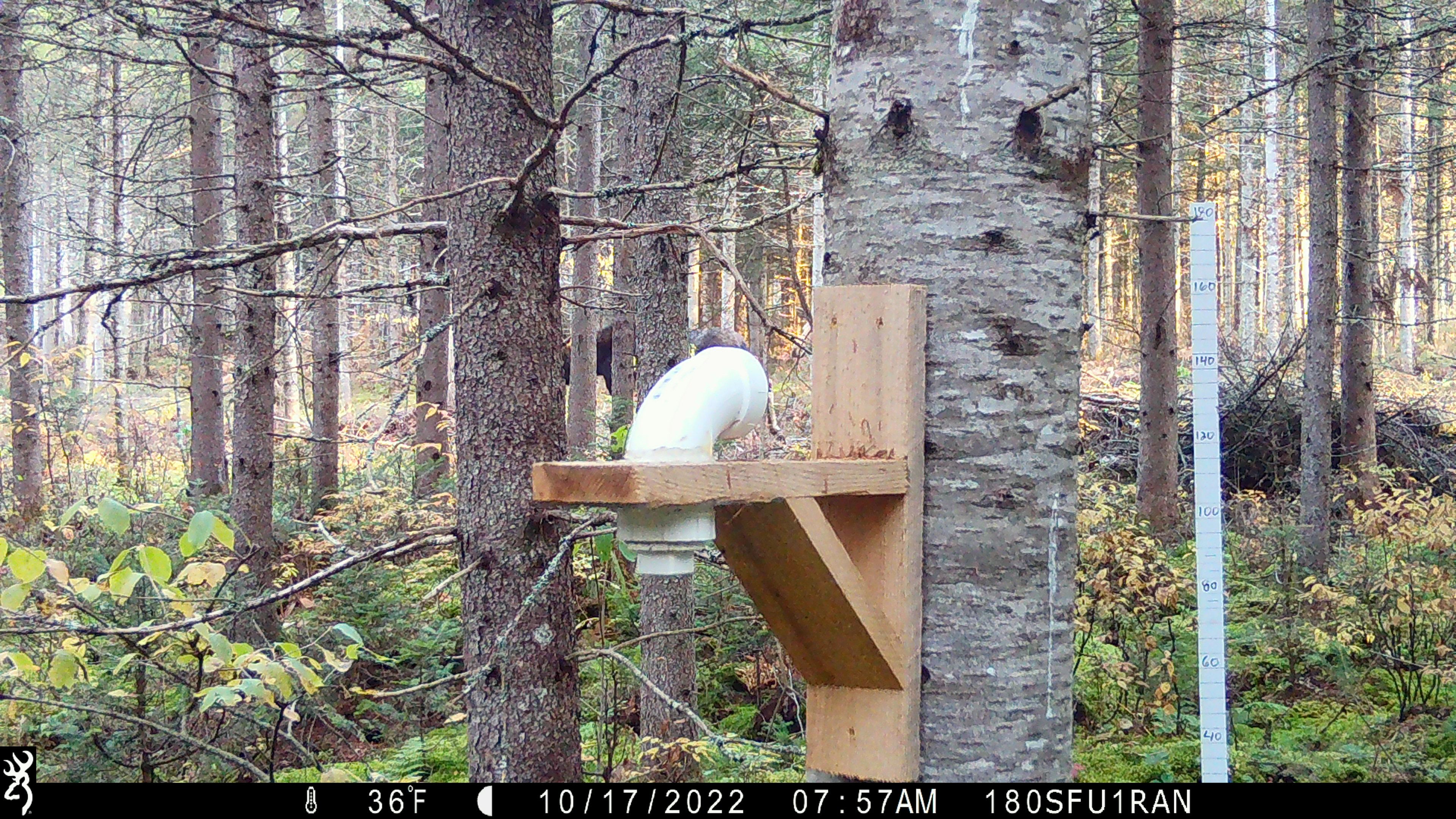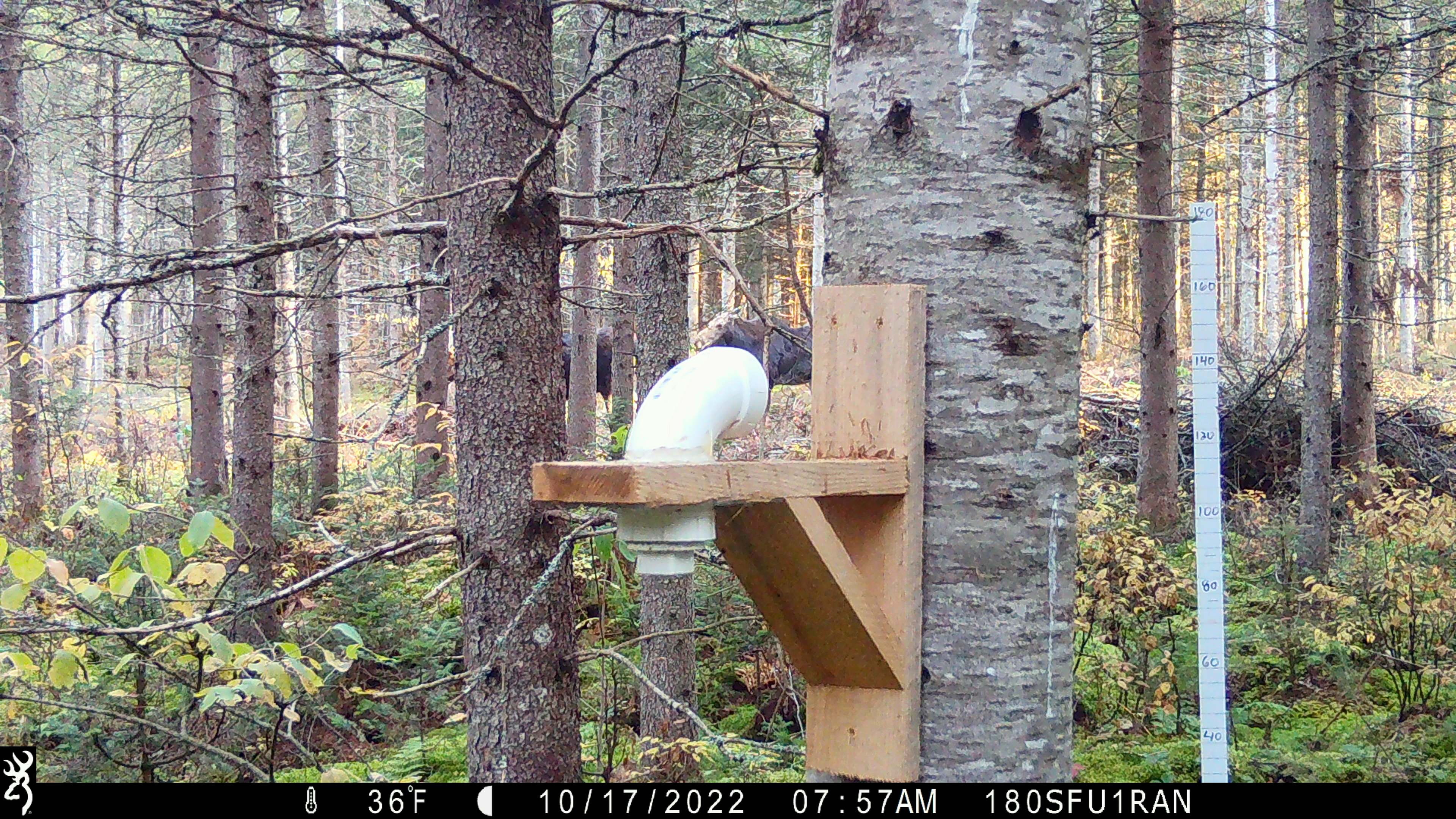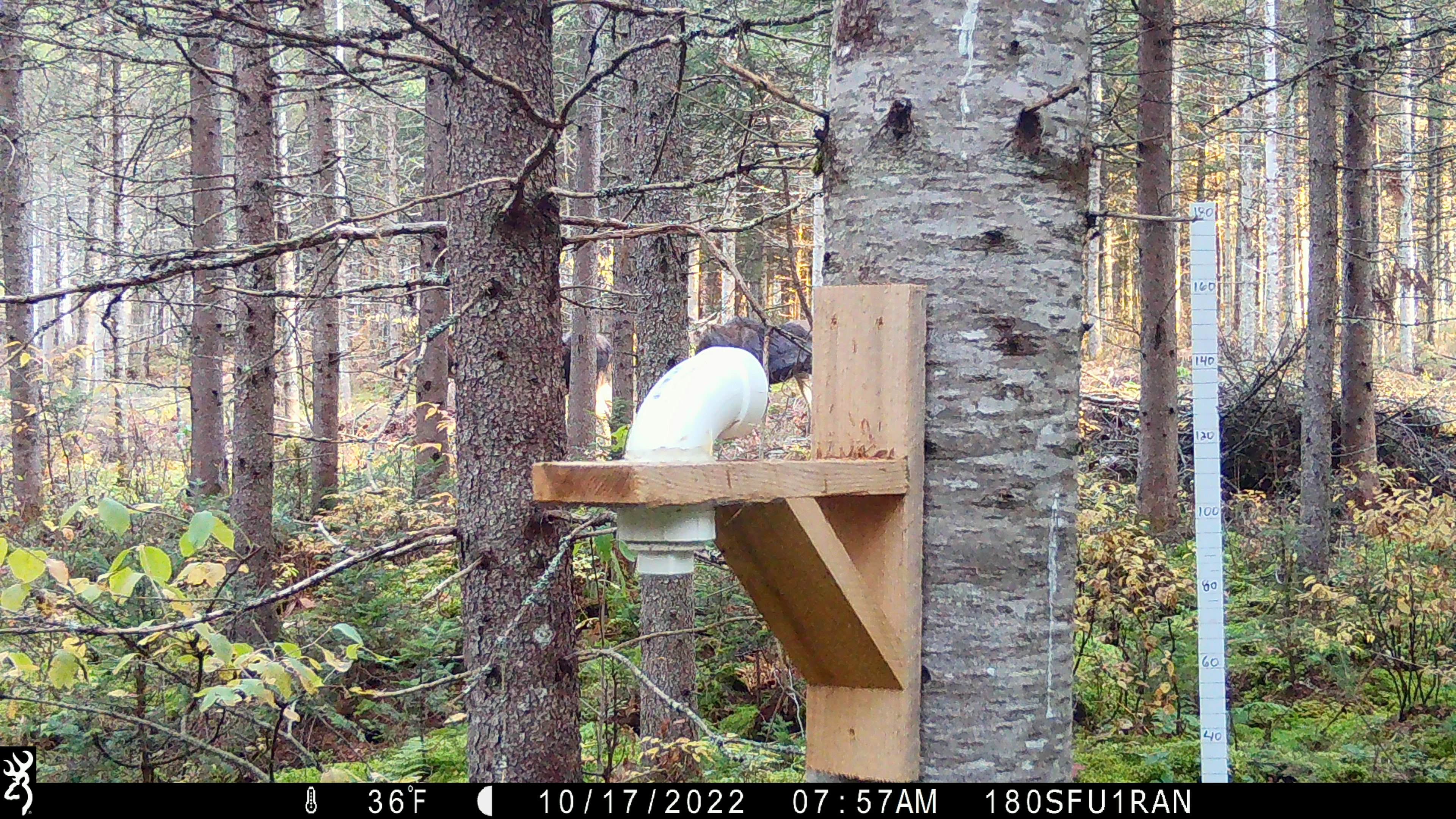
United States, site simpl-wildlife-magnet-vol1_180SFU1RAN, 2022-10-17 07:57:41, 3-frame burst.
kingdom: Animalia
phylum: Chordata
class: Mammalia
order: Artiodactyla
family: Cervidae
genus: Alces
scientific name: Alces alces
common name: moose